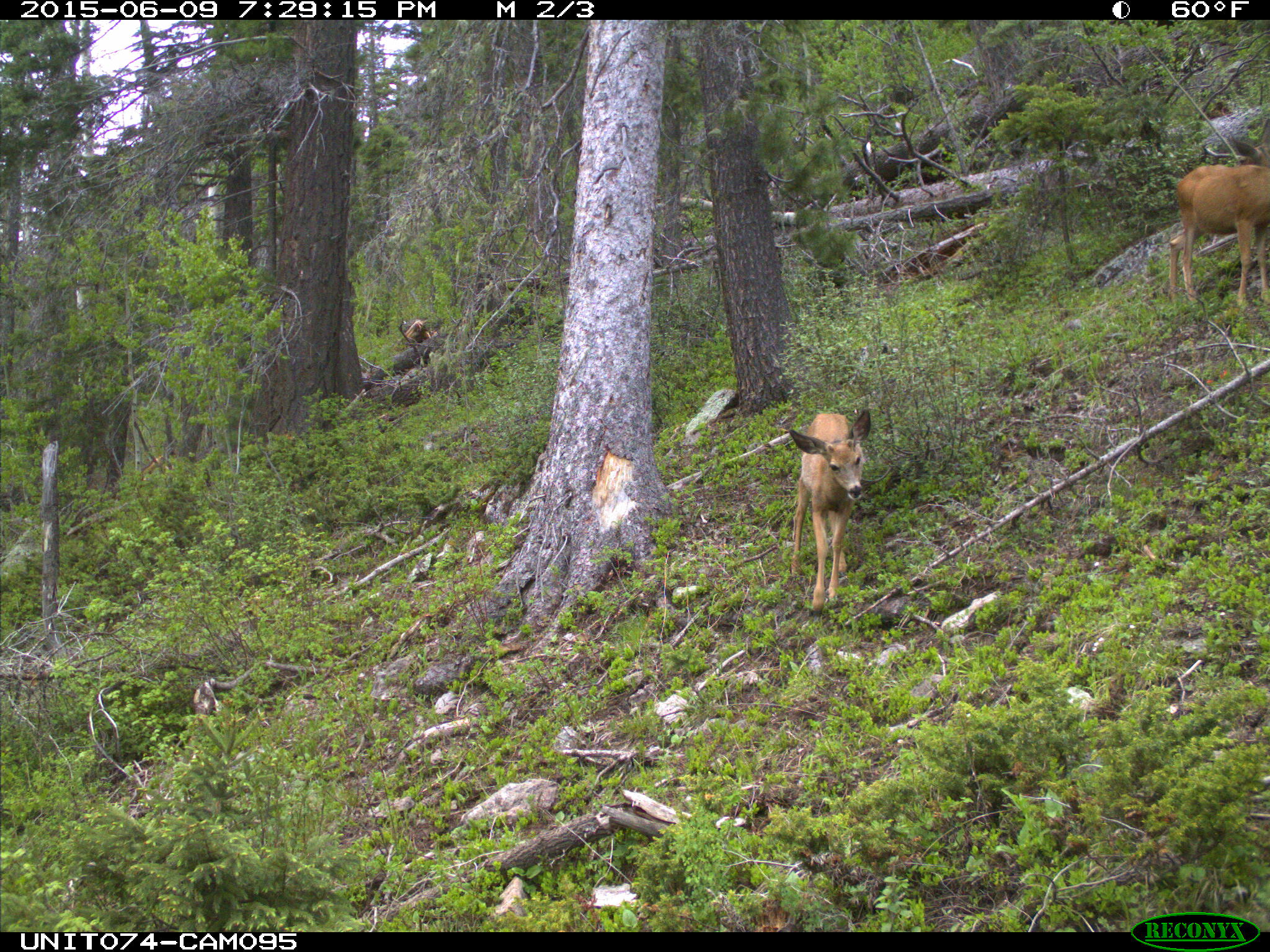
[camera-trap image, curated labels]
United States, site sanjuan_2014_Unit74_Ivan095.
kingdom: Animalia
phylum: Chordata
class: Mammalia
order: Artiodactyla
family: Cervidae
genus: Odocoileus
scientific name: Odocoileus hemionus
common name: mule deer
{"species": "Odocoileus hemionus (mule deer)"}